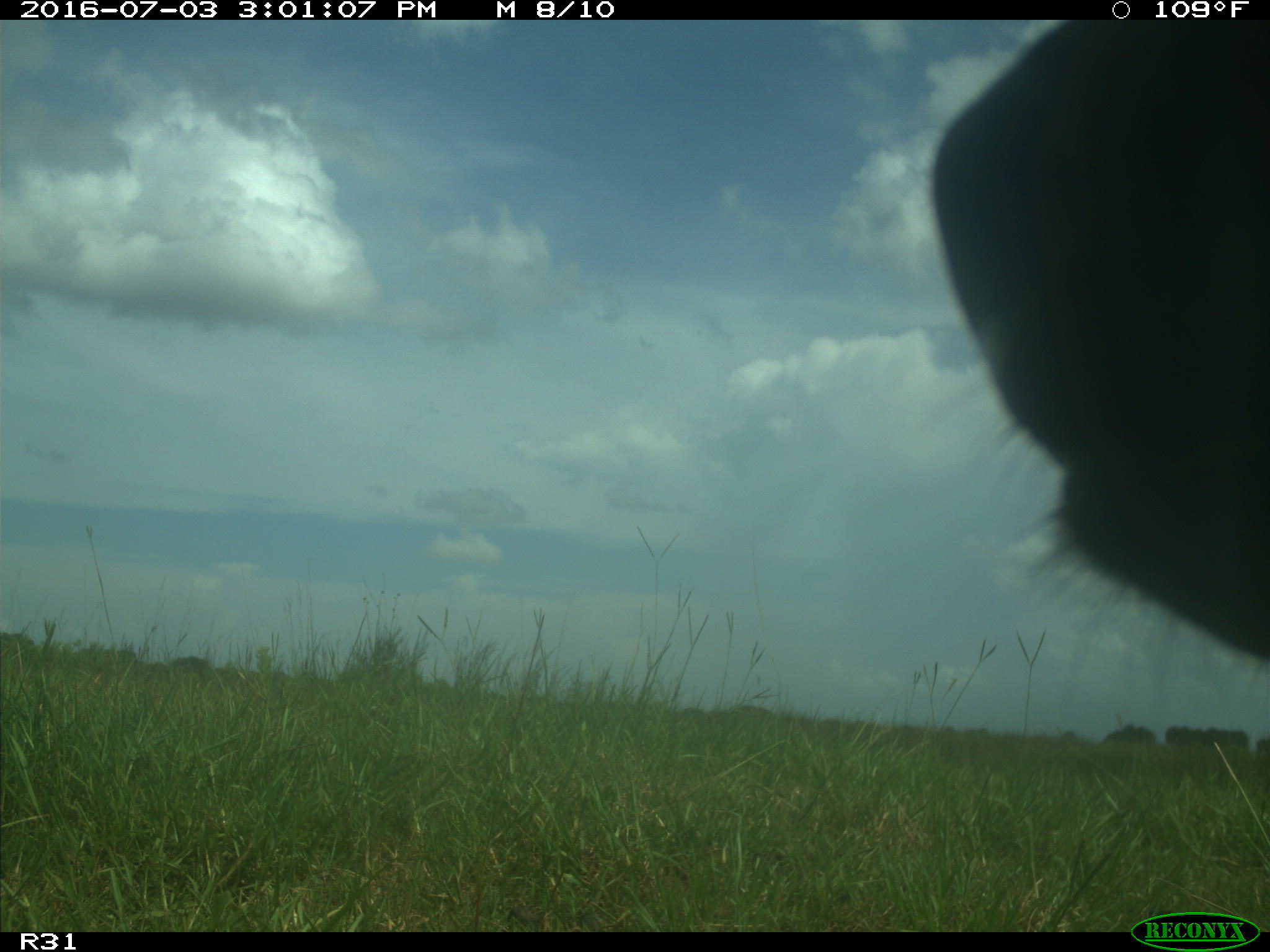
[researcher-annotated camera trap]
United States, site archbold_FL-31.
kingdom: Animalia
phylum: Chordata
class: Mammalia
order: Artiodactyla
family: Bovidae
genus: Bos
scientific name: Bos taurus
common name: domestic cow